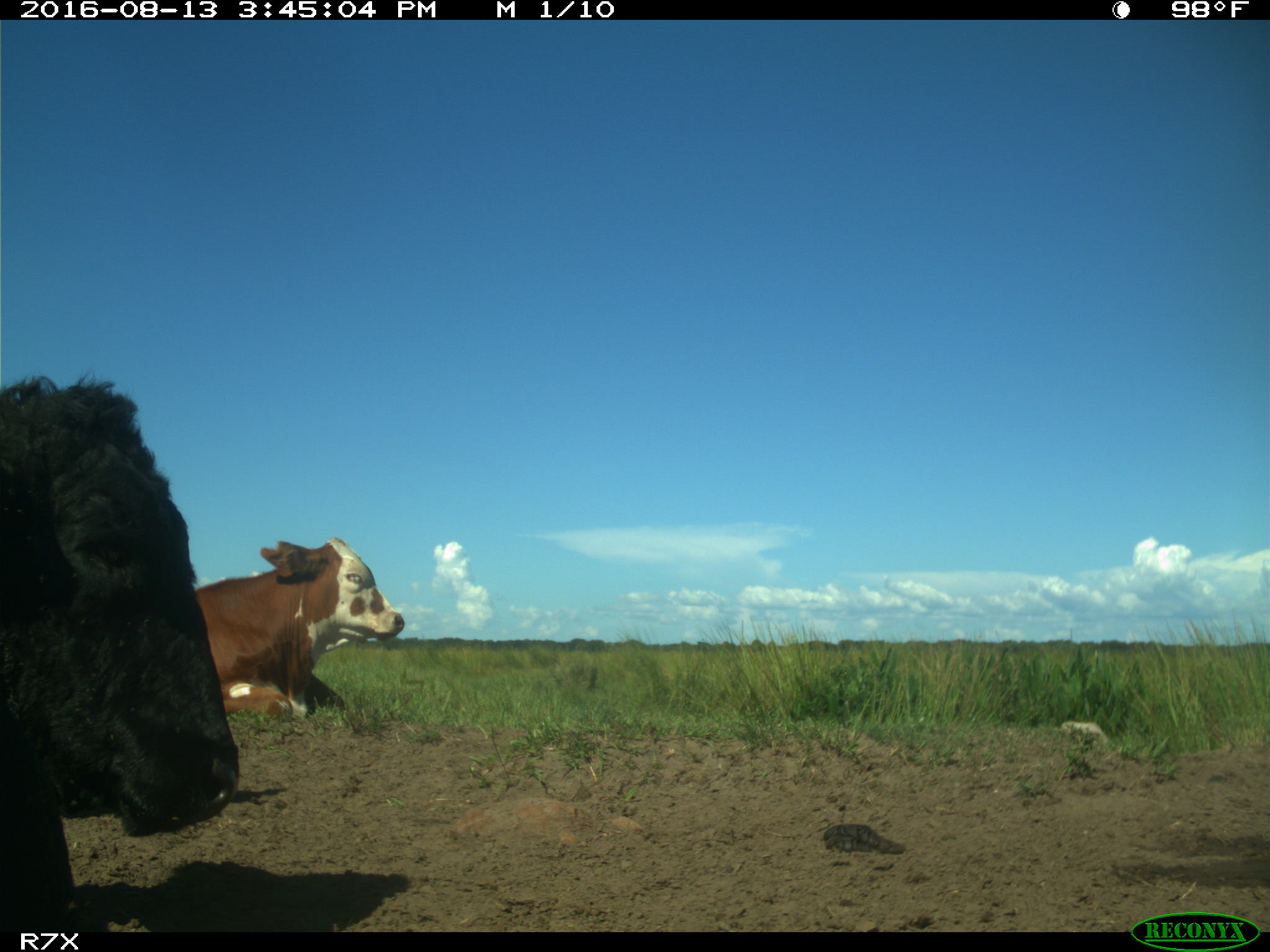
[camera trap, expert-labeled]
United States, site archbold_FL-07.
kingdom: Animalia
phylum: Chordata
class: Mammalia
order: Artiodactyla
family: Bovidae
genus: Bos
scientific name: Bos taurus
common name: domestic cow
Bos taurus (domestic cow).